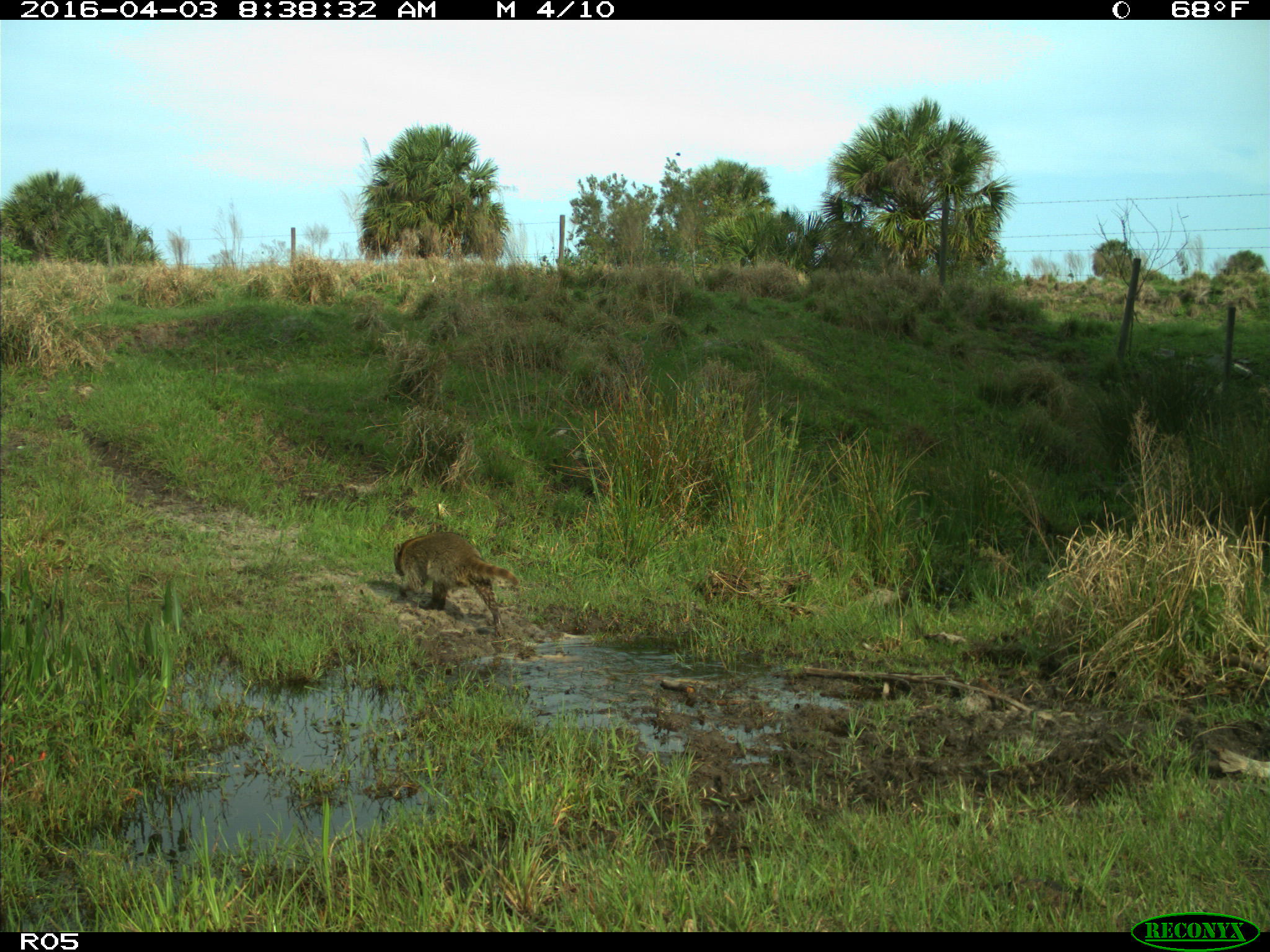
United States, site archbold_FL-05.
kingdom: Animalia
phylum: Chordata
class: Mammalia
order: Carnivora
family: Procyonidae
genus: Procyon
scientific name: Procyon lotor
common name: common raccoon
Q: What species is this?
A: Procyon lotor (common raccoon).